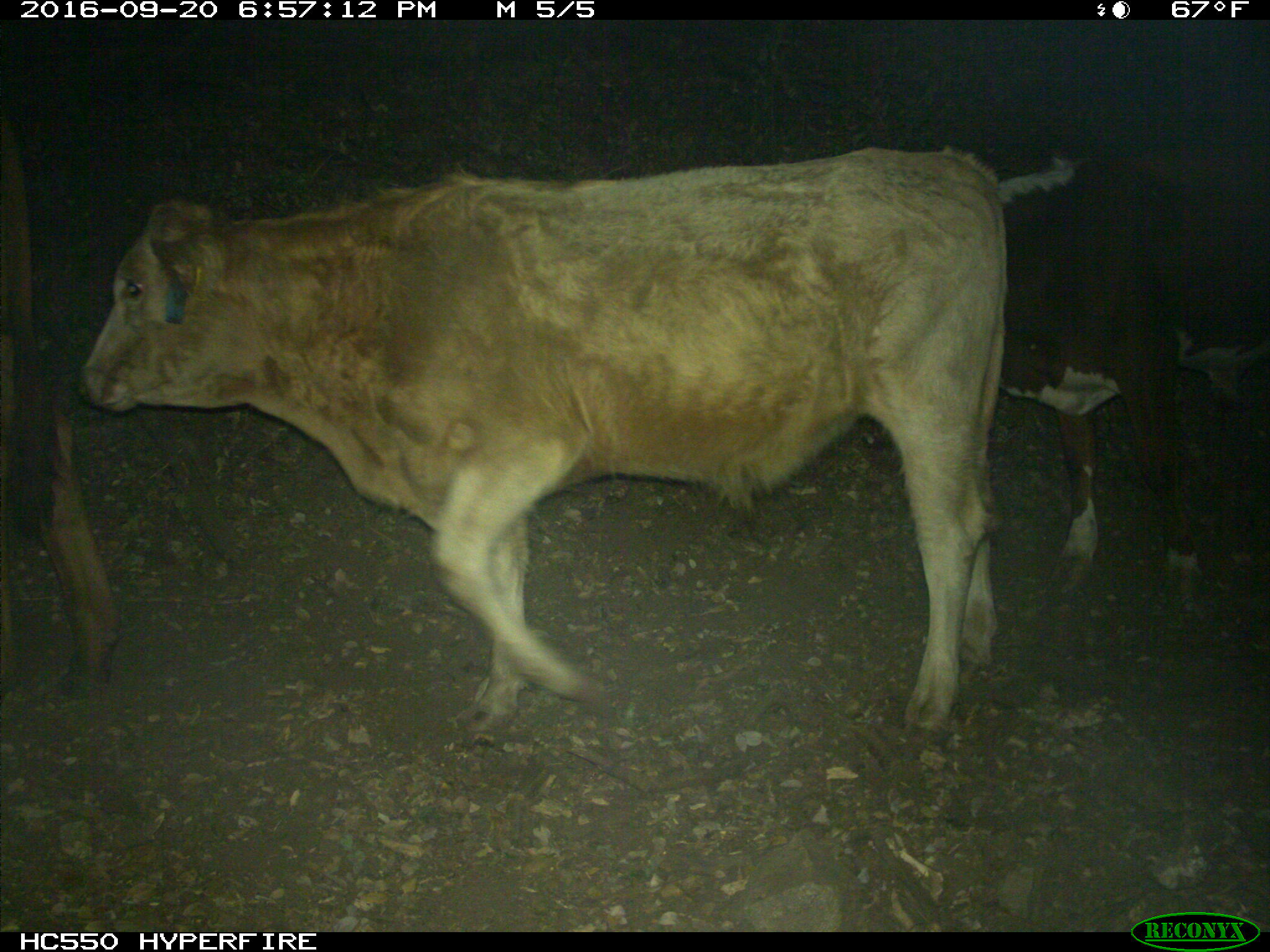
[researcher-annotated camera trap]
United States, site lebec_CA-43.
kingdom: Animalia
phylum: Chordata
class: Mammalia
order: Artiodactyla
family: Bovidae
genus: Bos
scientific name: Bos taurus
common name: domestic cow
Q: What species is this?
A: Bos taurus (domestic cow).